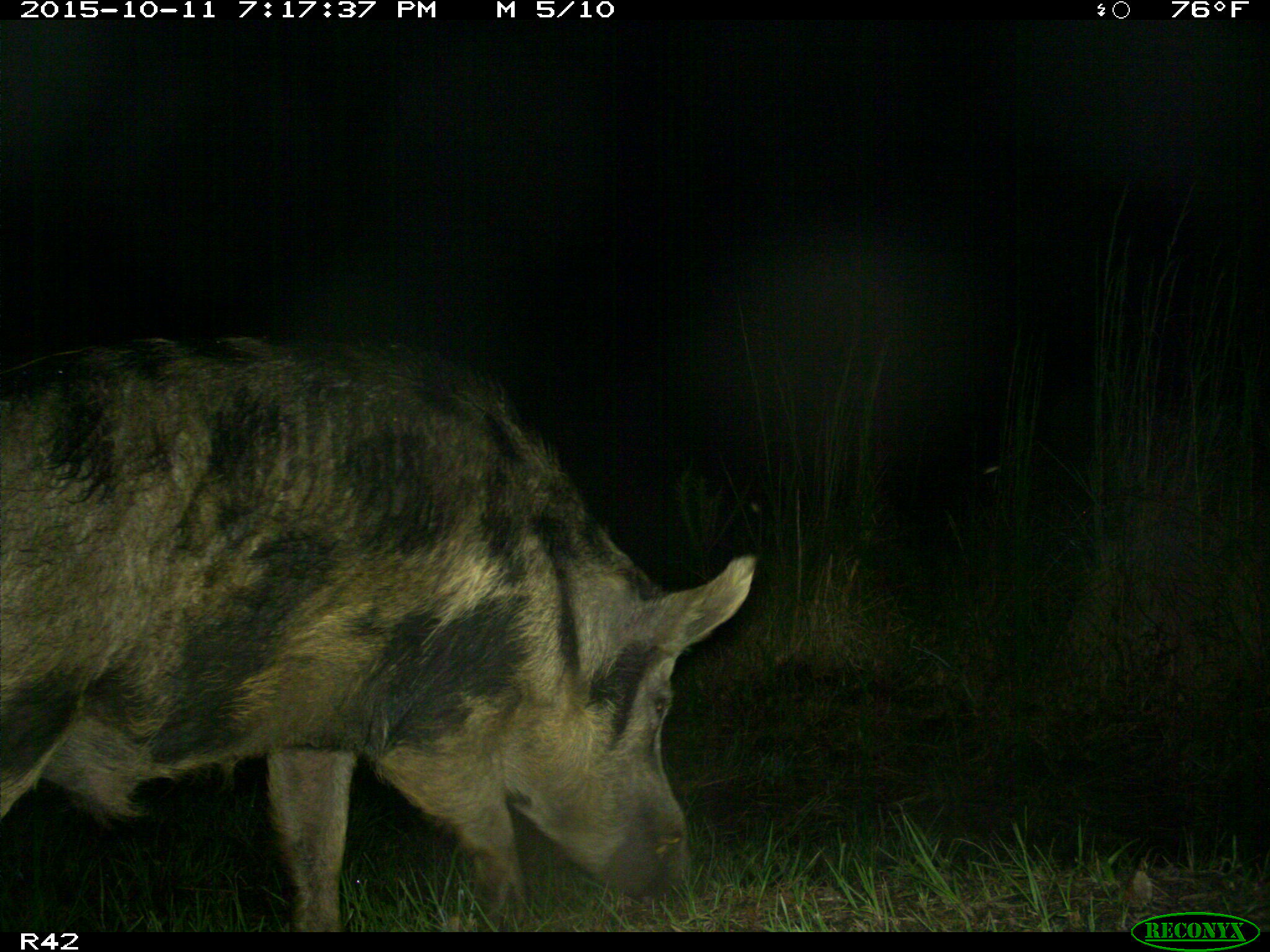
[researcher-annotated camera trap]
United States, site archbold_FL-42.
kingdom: Animalia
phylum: Chordata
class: Mammalia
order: Artiodactyla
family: Suidae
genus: Sus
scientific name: Sus scrofa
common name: wild boar